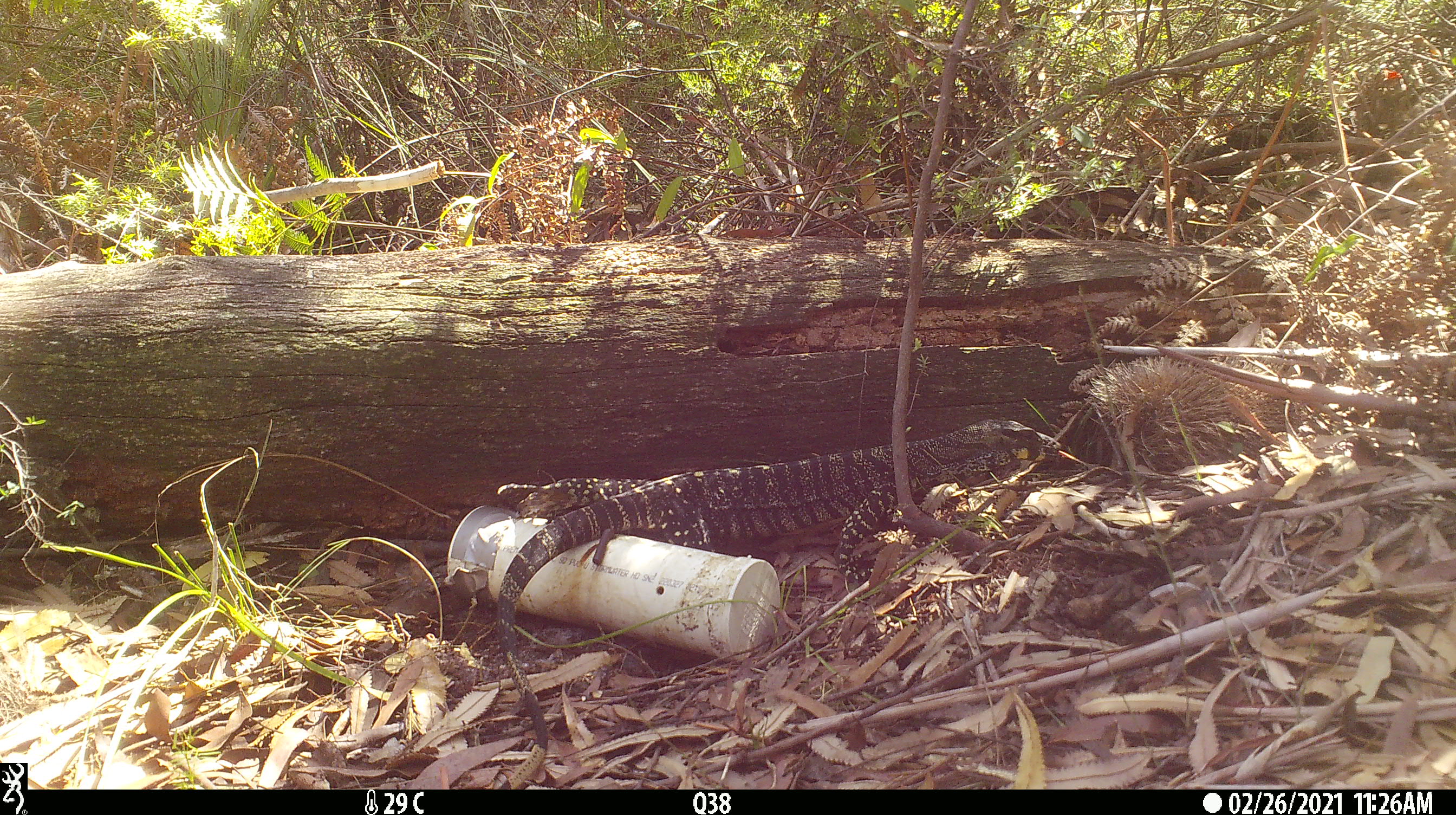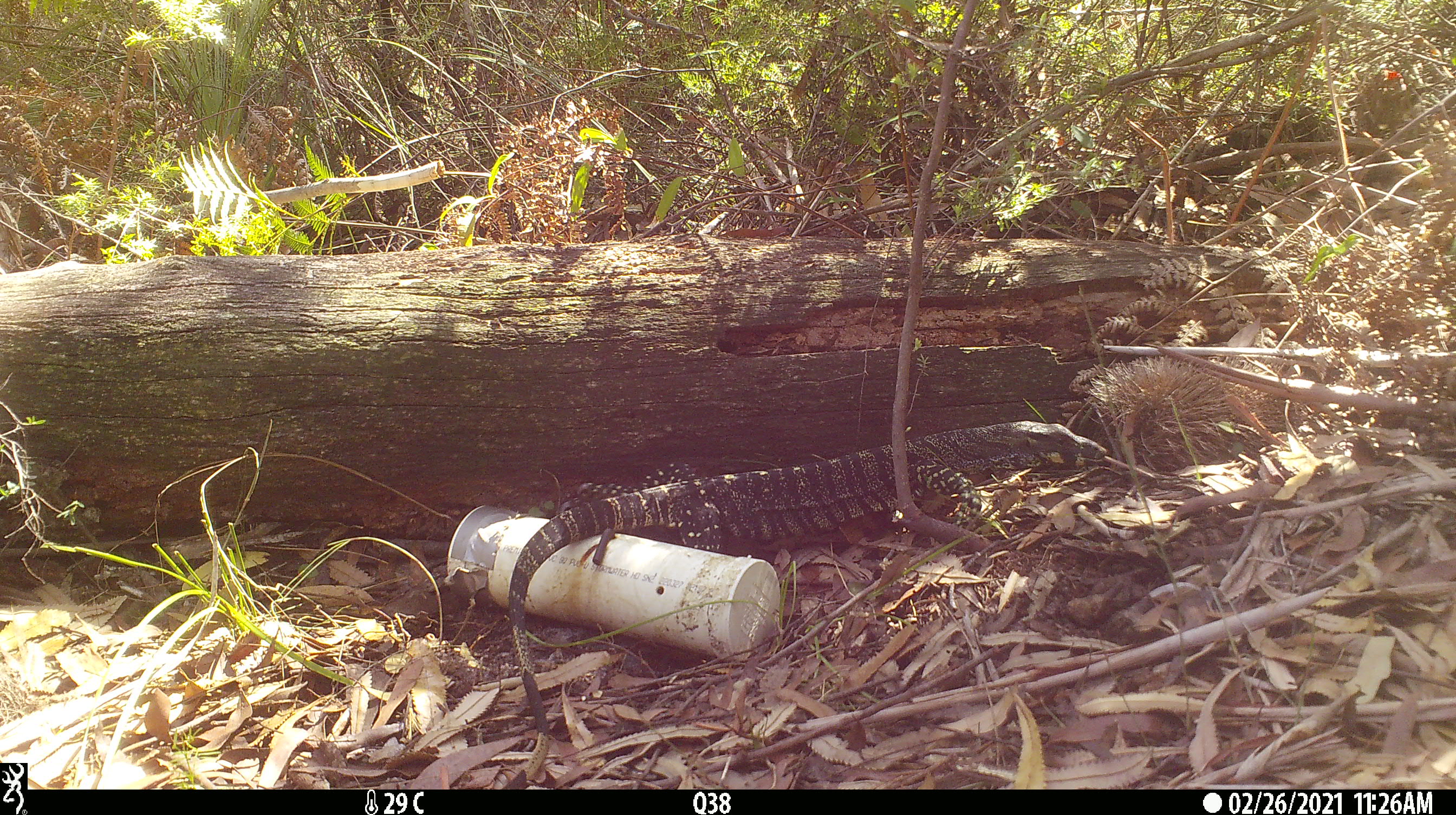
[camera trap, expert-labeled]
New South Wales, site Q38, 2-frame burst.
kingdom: Animalia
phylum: Chordata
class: Reptilia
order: Squamata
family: Varanidae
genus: Varanus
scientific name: Varanus varius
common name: lace monitor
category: goanna